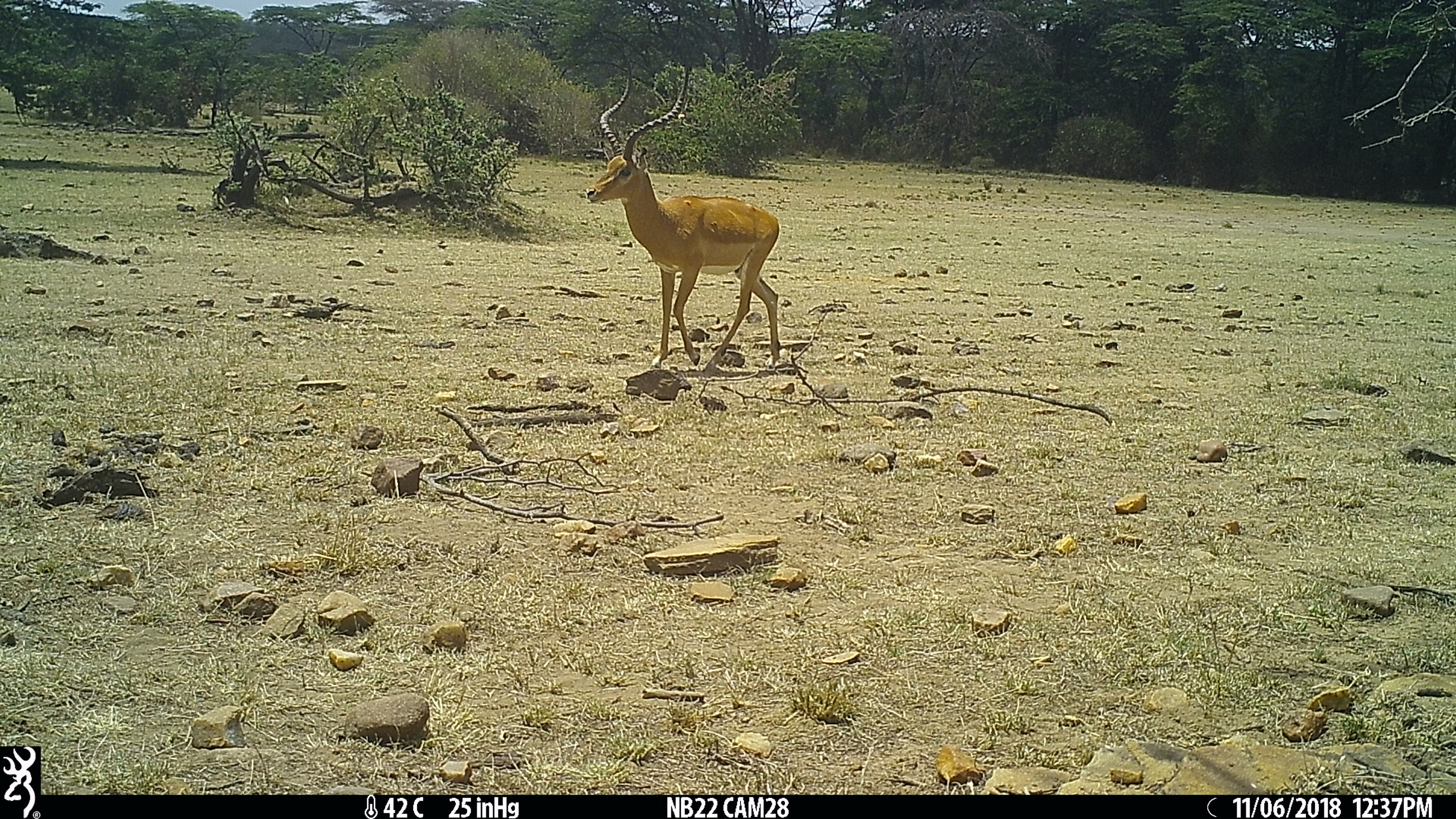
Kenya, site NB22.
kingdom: Animalia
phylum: Chordata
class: Mammalia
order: Artiodactyla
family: Bovidae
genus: Aepyceros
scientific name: Aepyceros melampus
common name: impala